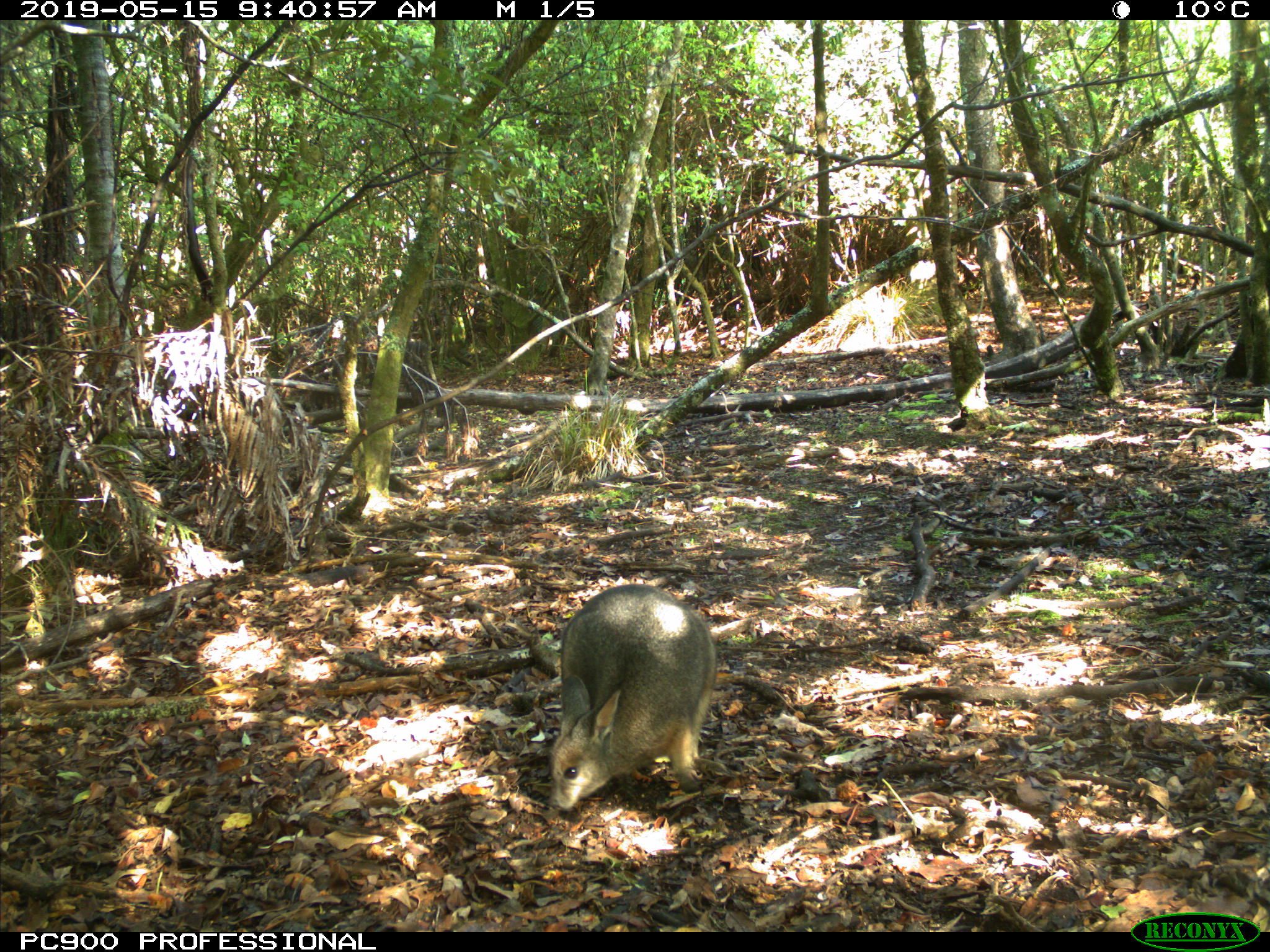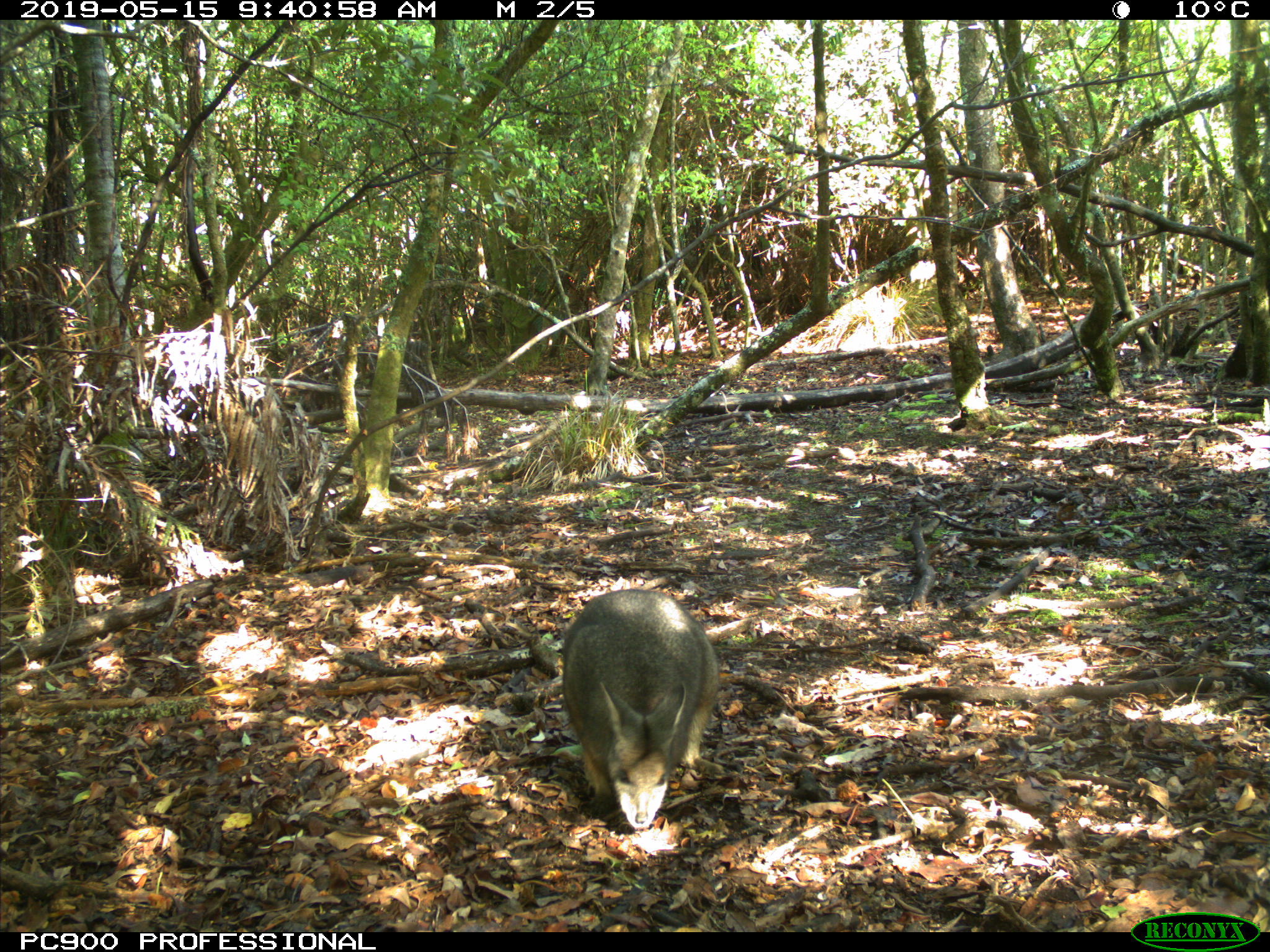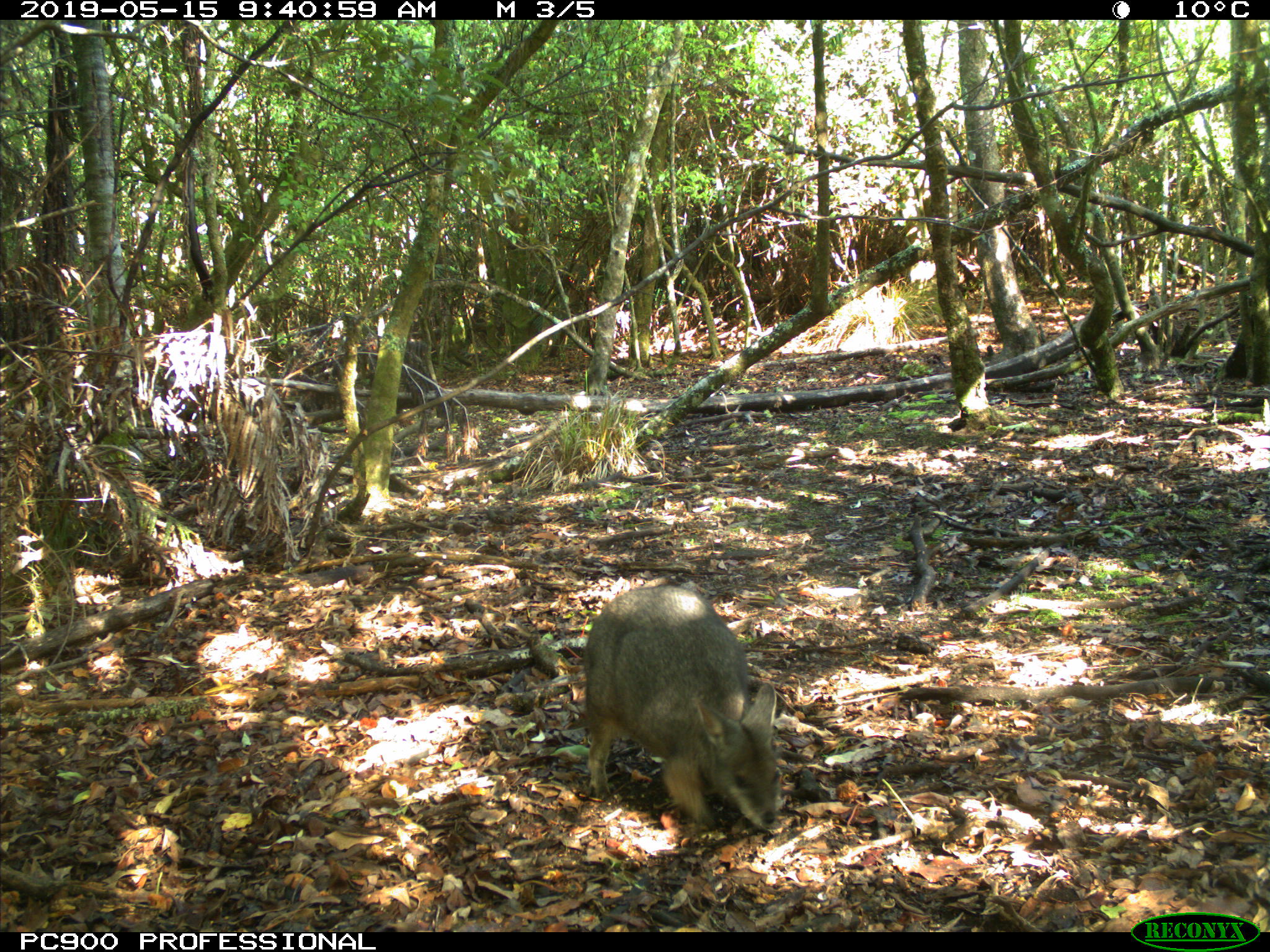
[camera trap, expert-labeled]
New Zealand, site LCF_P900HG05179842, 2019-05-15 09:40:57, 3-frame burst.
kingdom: Animalia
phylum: Chordata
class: Mammalia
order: Diprotodontia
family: Macropodidae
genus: Notamacropus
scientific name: Notamacropus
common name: wallaby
Wallaby (Notamacropus).